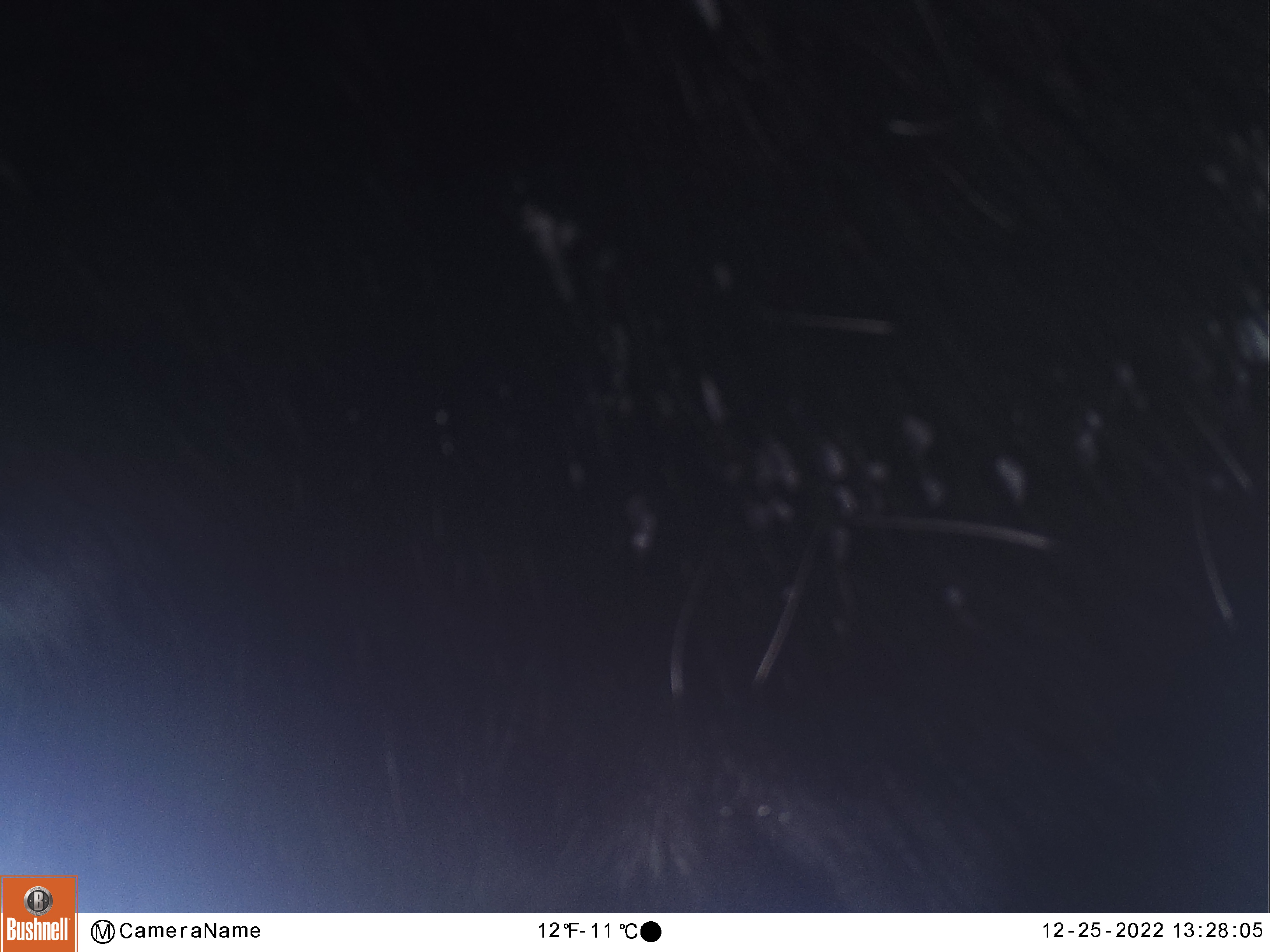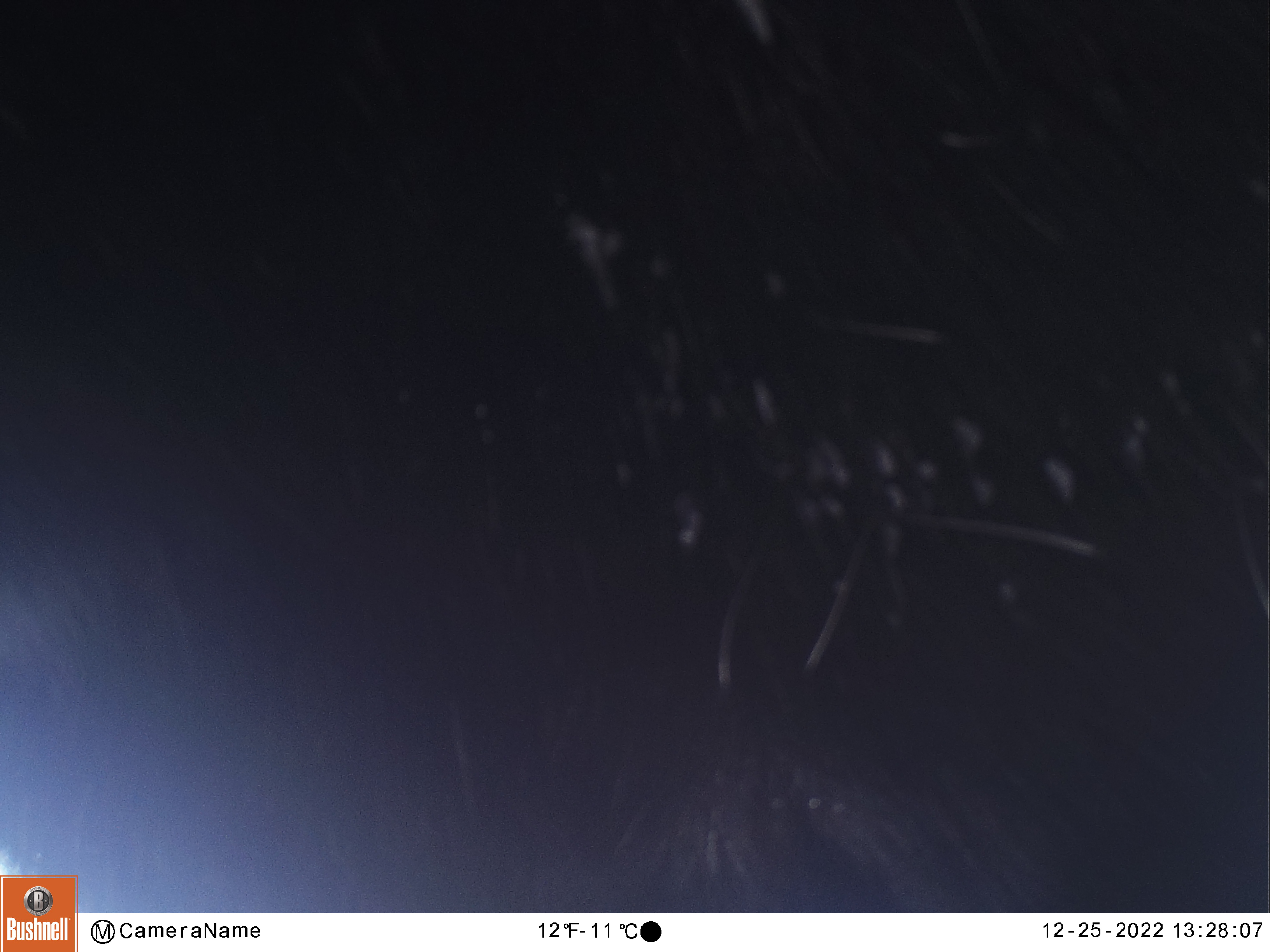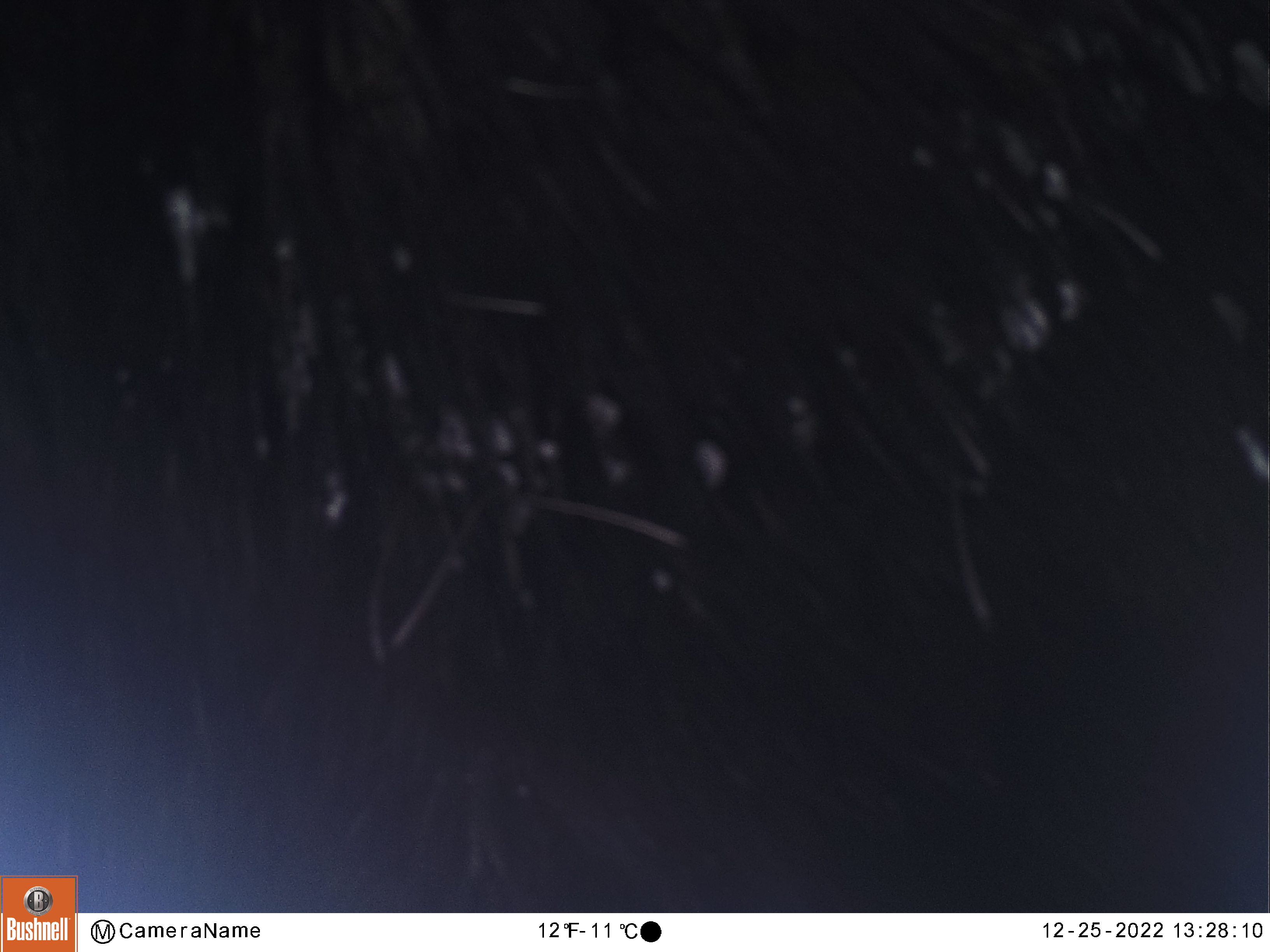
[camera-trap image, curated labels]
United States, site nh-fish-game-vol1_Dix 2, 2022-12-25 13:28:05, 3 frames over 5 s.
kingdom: Animalia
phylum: Chordata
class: Mammalia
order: Artiodactyla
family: Cervidae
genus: Alces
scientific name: Alces alces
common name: moose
Moose (Alces alces).